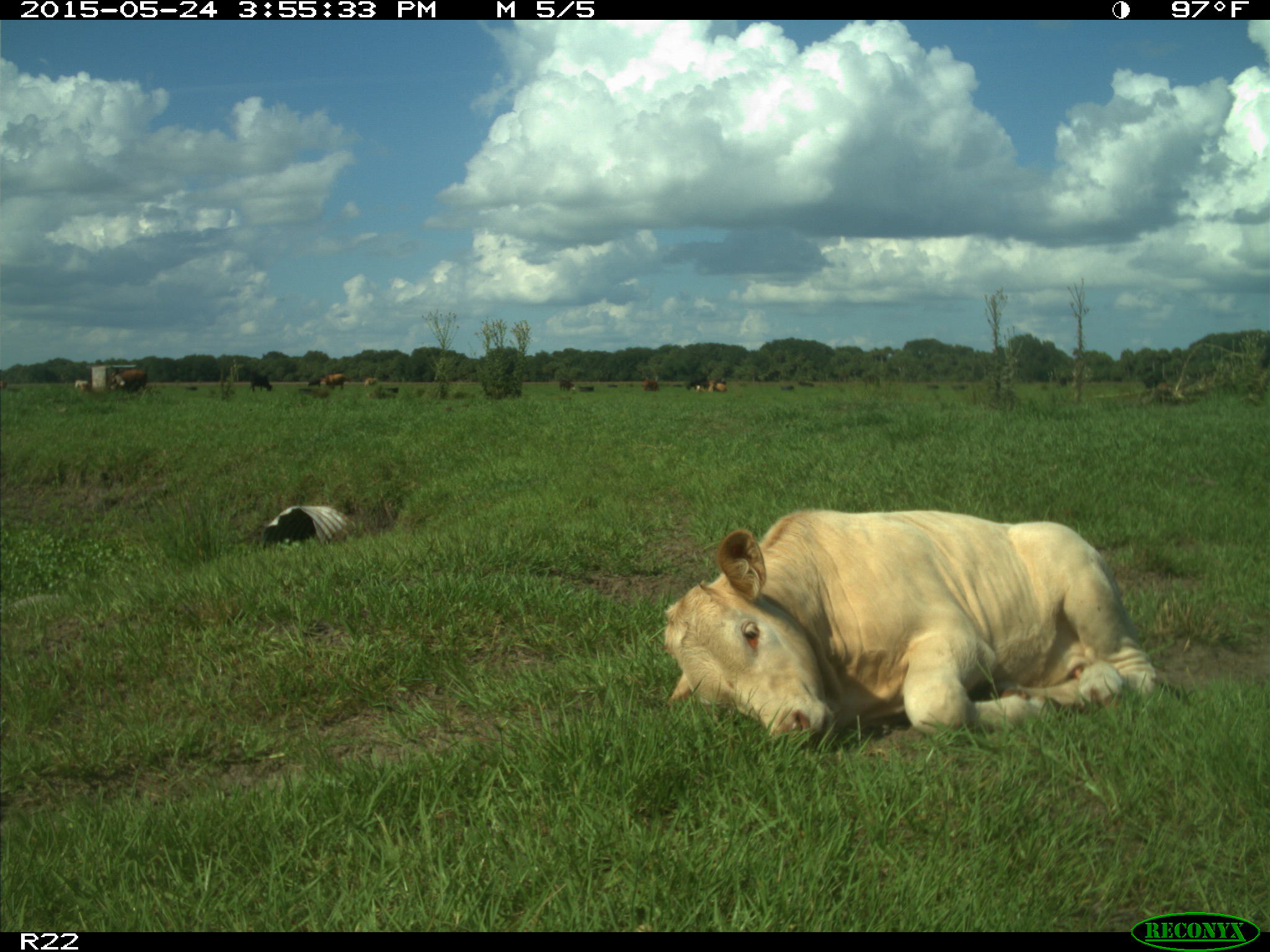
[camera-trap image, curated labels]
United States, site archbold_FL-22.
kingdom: Animalia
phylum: Chordata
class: Mammalia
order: Artiodactyla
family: Bovidae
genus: Bos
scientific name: Bos taurus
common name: domestic cow